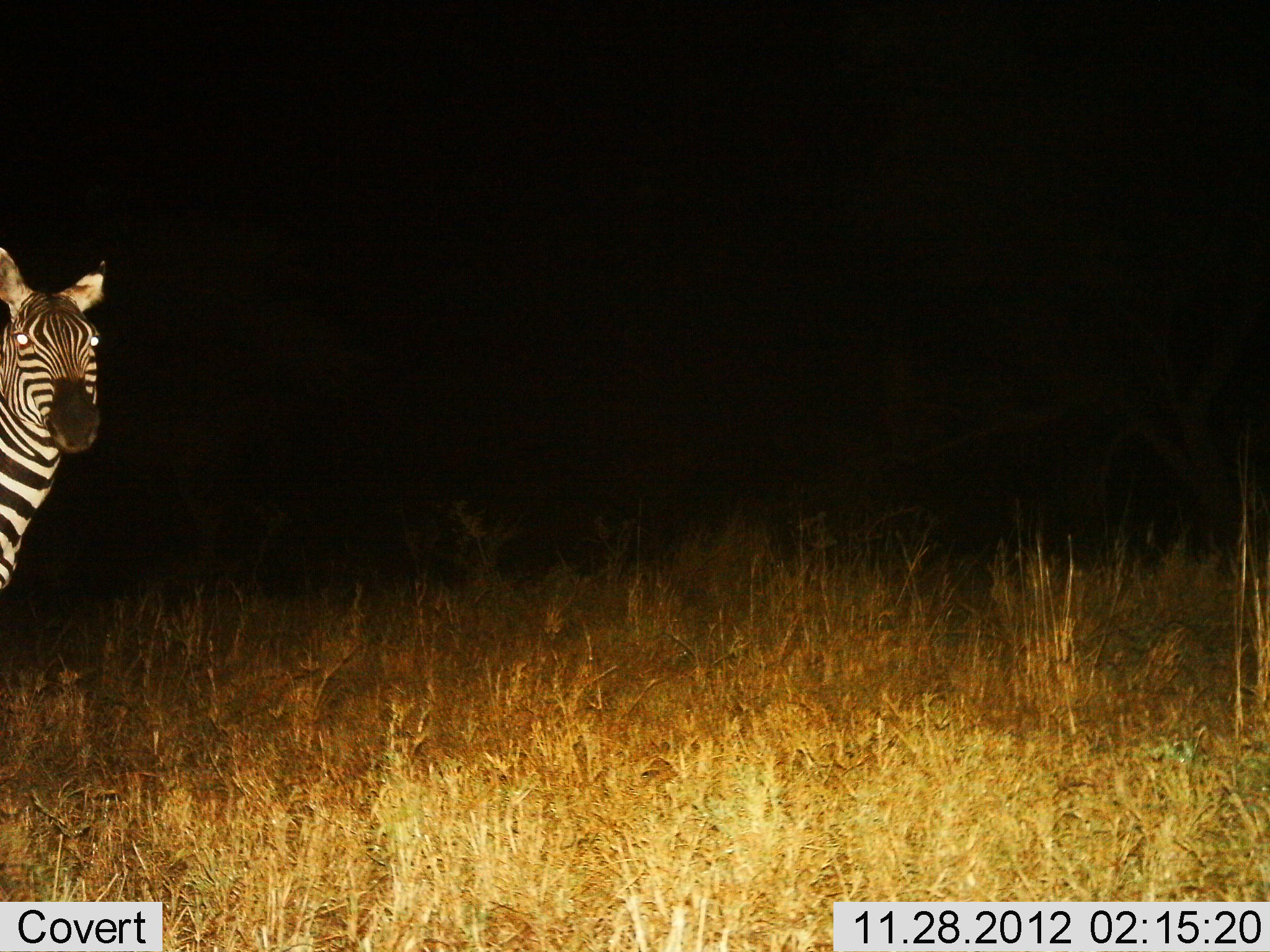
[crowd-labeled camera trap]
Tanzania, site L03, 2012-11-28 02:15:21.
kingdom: Animalia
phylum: Chordata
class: Mammalia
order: Perissodactyla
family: Equidae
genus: Equus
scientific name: Equus quagga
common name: plains zebra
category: zebra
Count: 1.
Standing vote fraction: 100%.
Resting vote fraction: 0%.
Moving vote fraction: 0%.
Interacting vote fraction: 0%.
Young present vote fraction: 0%.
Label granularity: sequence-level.